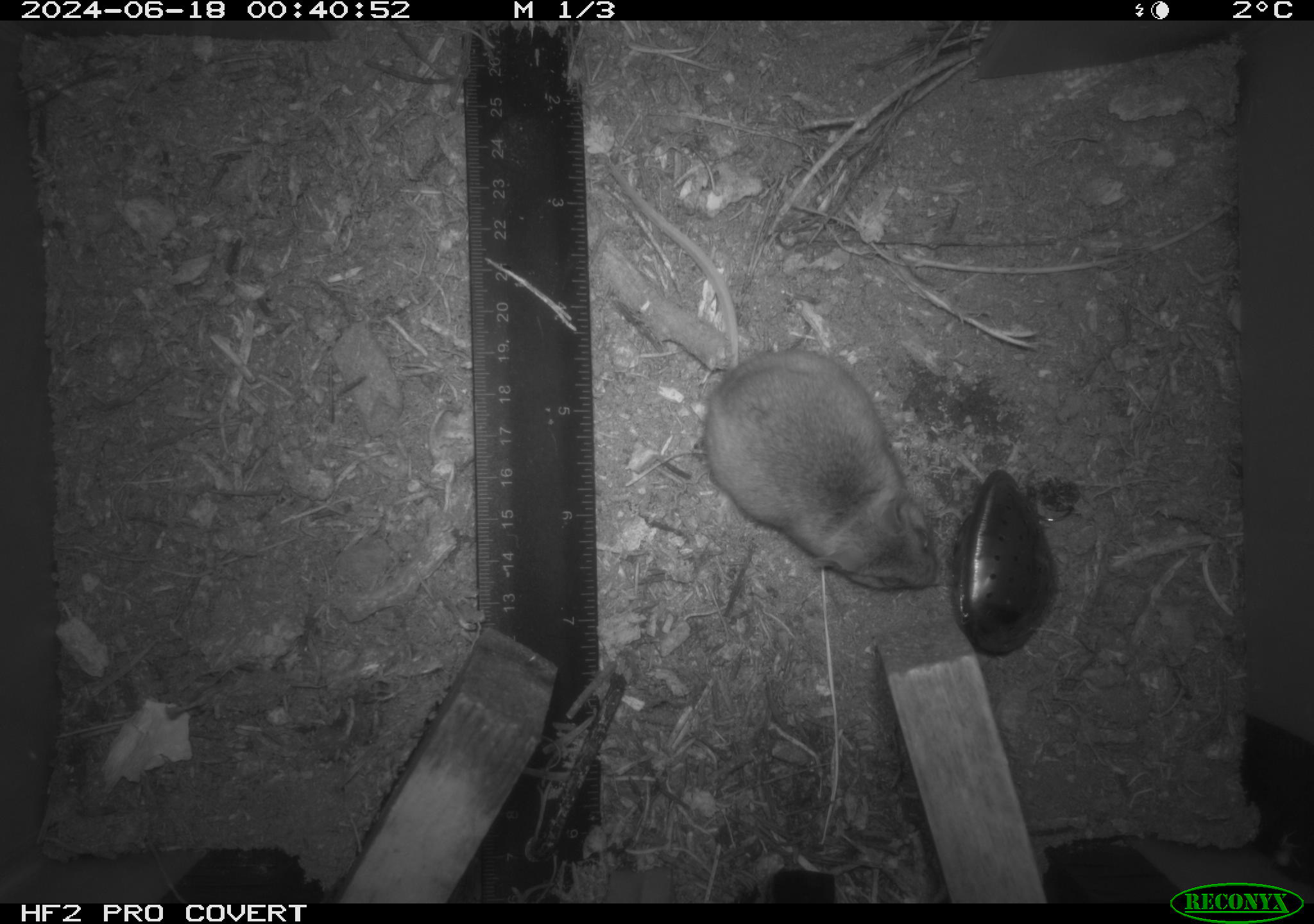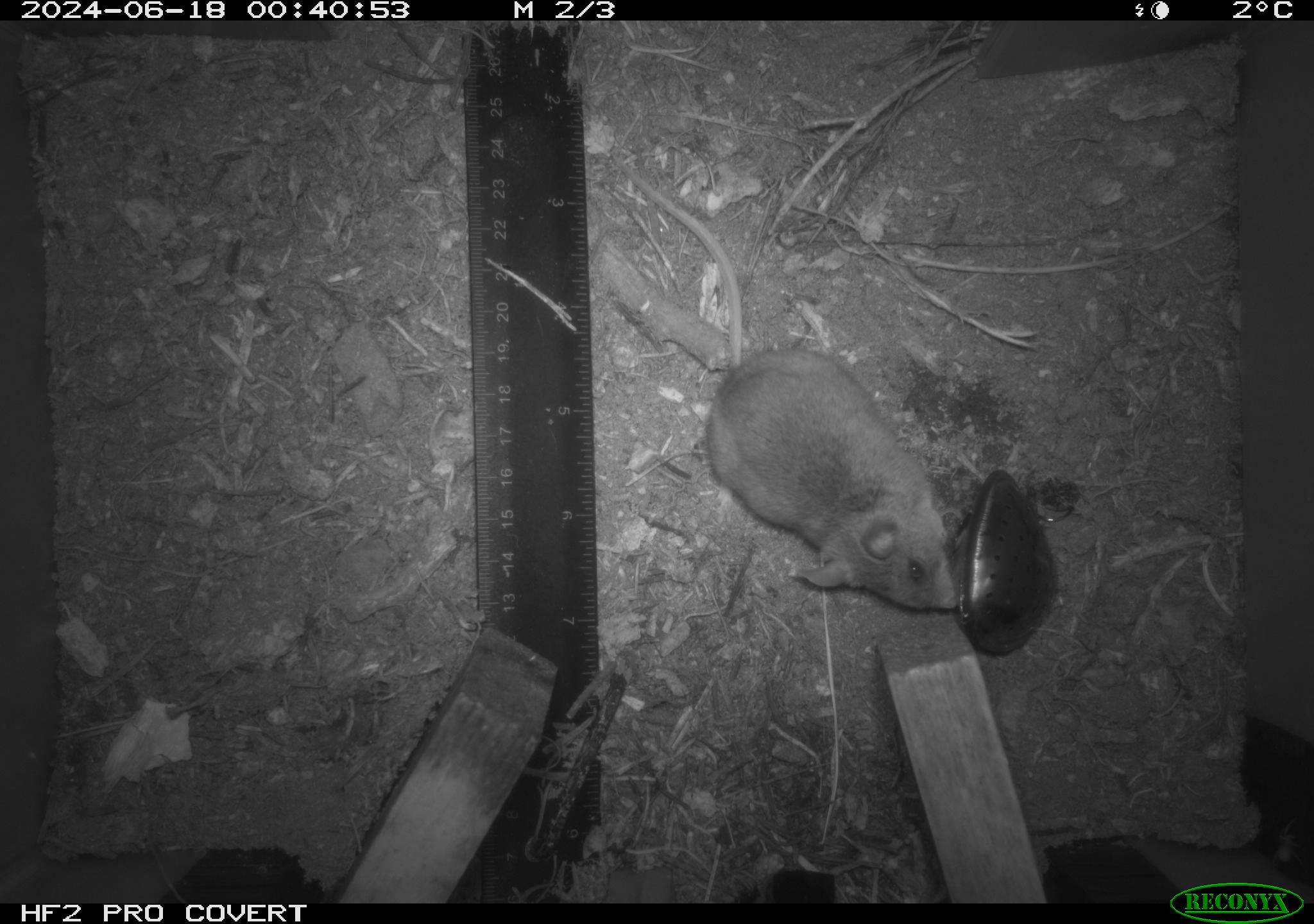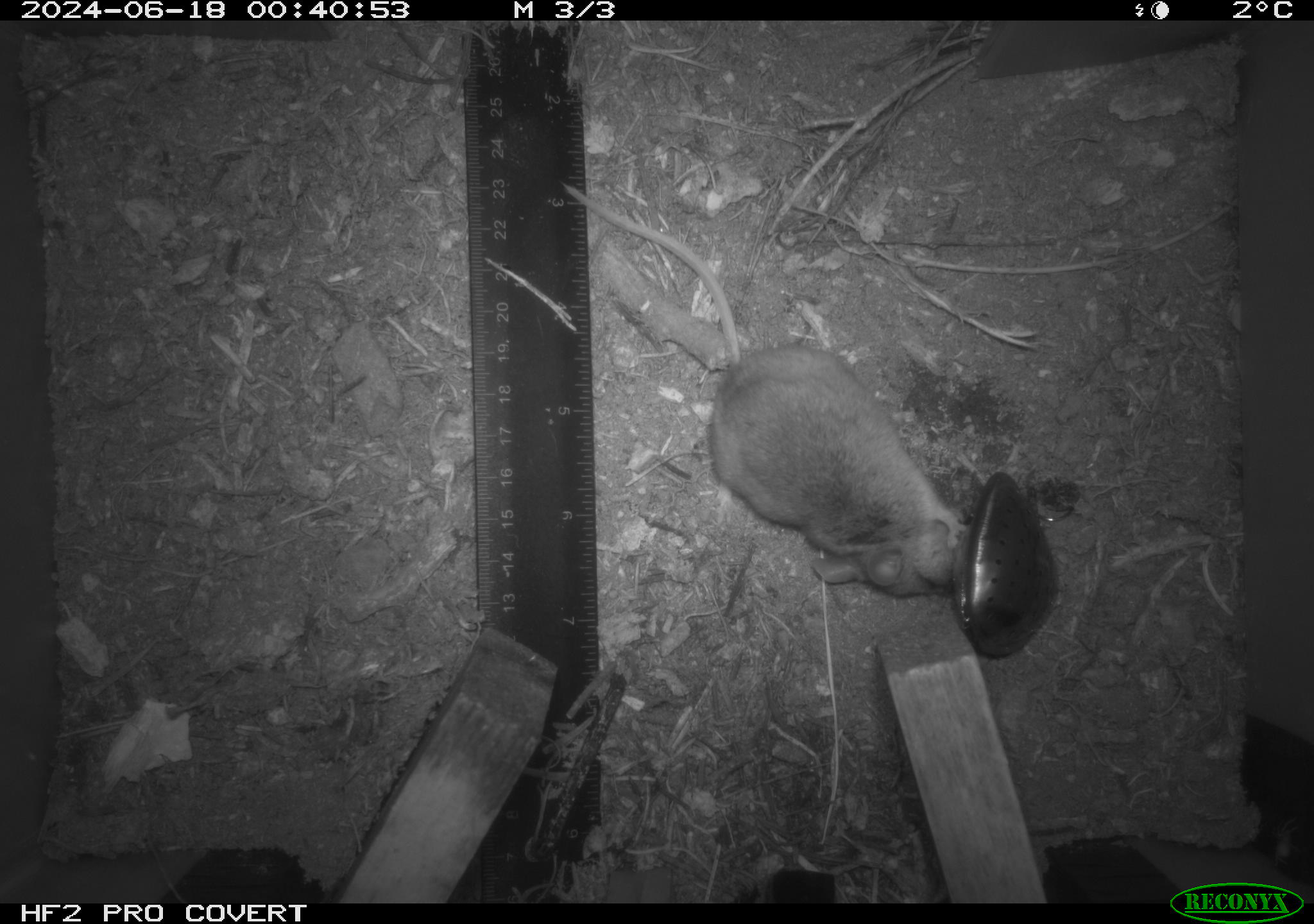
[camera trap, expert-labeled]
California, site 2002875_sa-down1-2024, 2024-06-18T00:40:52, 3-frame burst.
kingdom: Animalia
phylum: Chordata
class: Mammalia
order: Rodentia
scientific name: Rodentia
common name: rodent